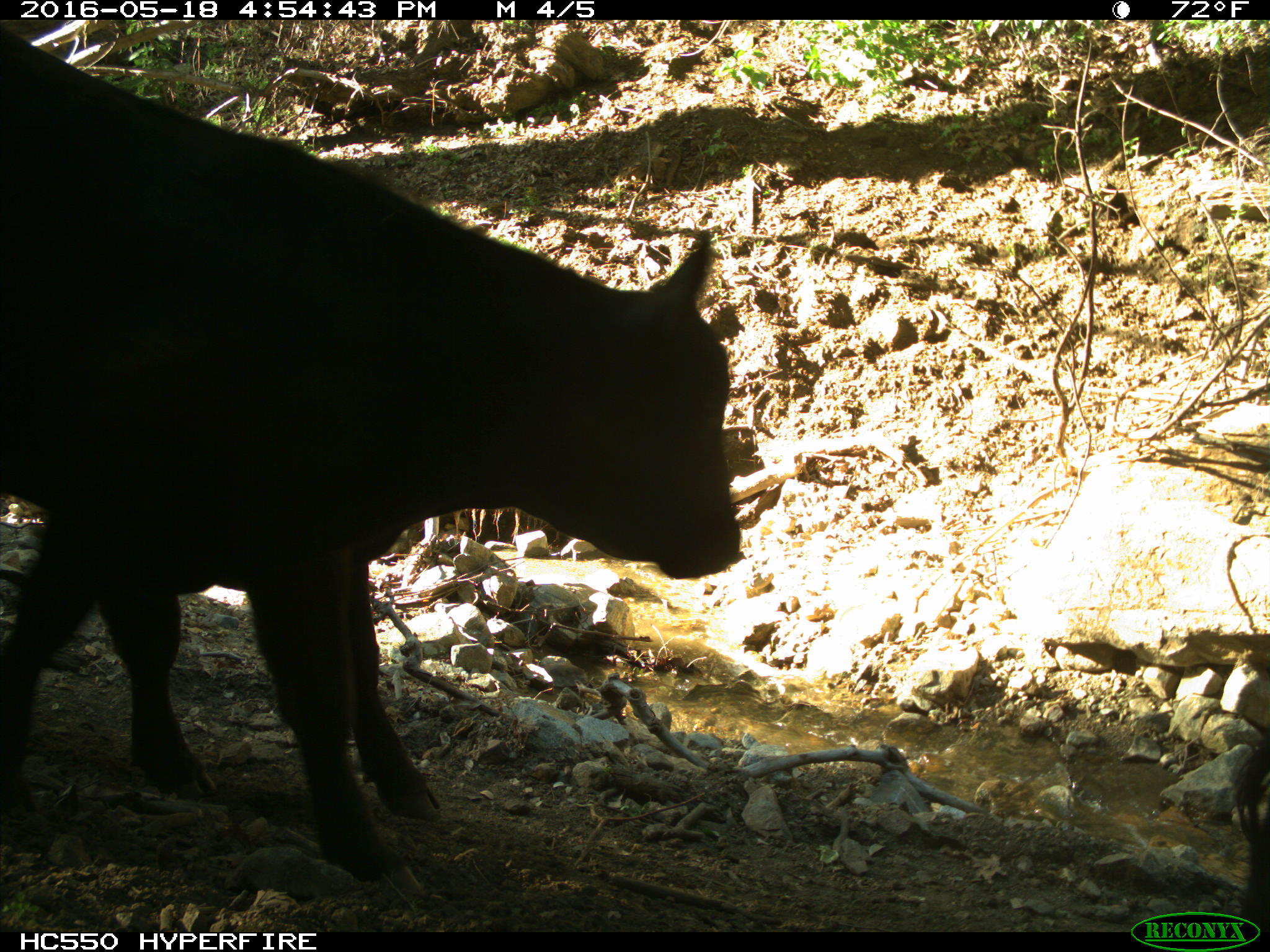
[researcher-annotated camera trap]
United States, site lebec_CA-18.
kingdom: Animalia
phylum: Chordata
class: Mammalia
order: Artiodactyla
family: Bovidae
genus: Bos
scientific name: Bos taurus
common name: domestic cow